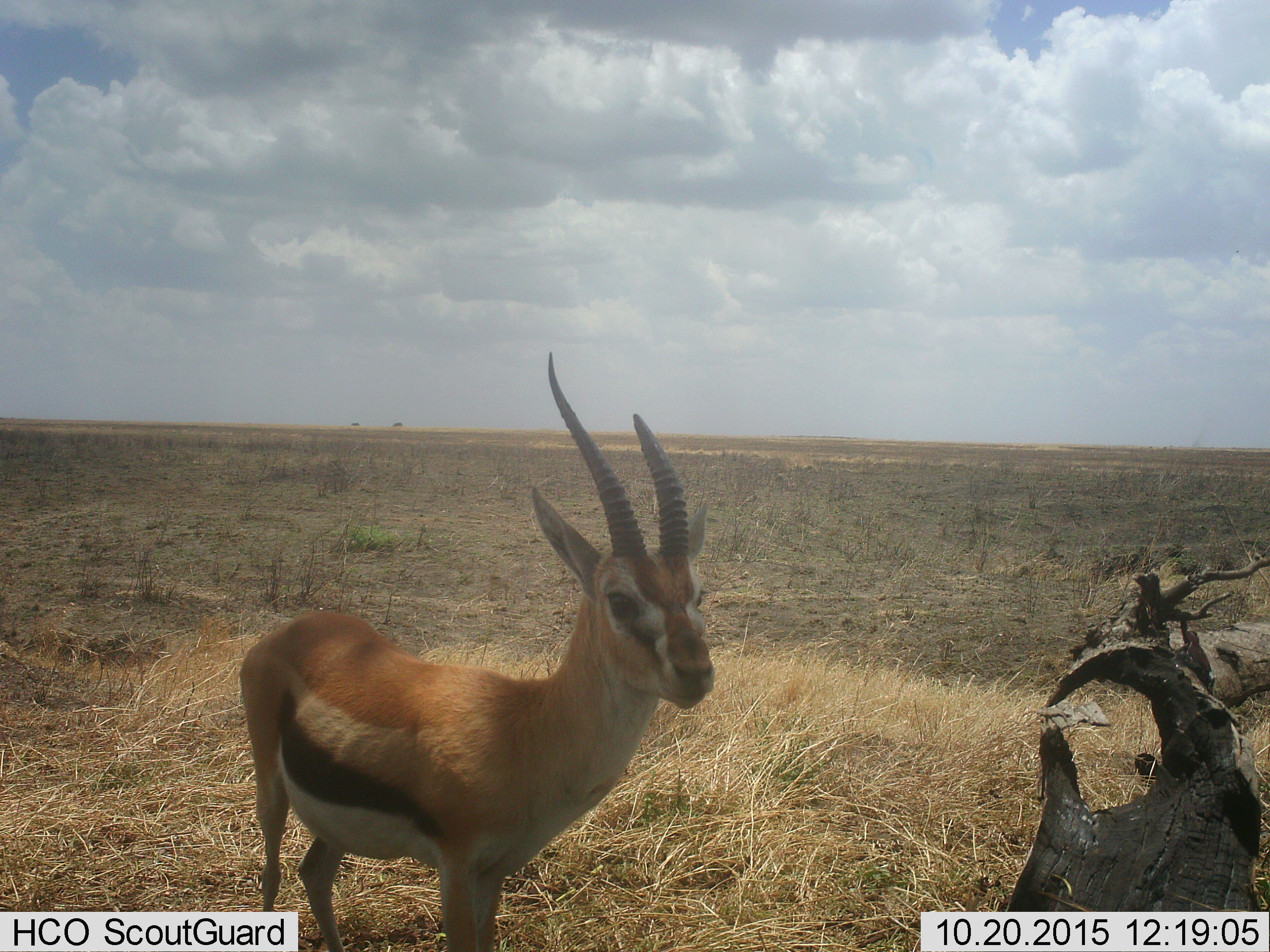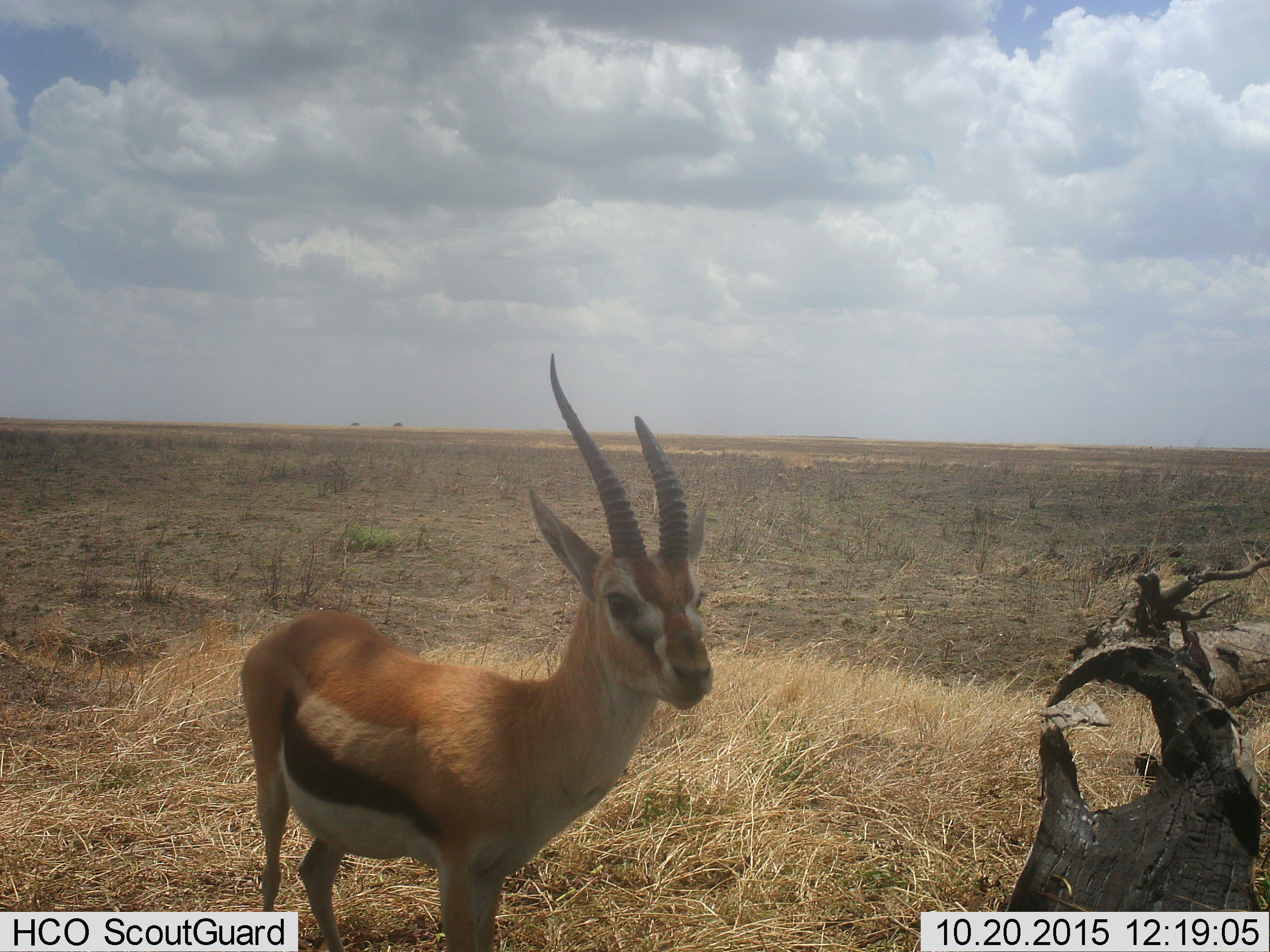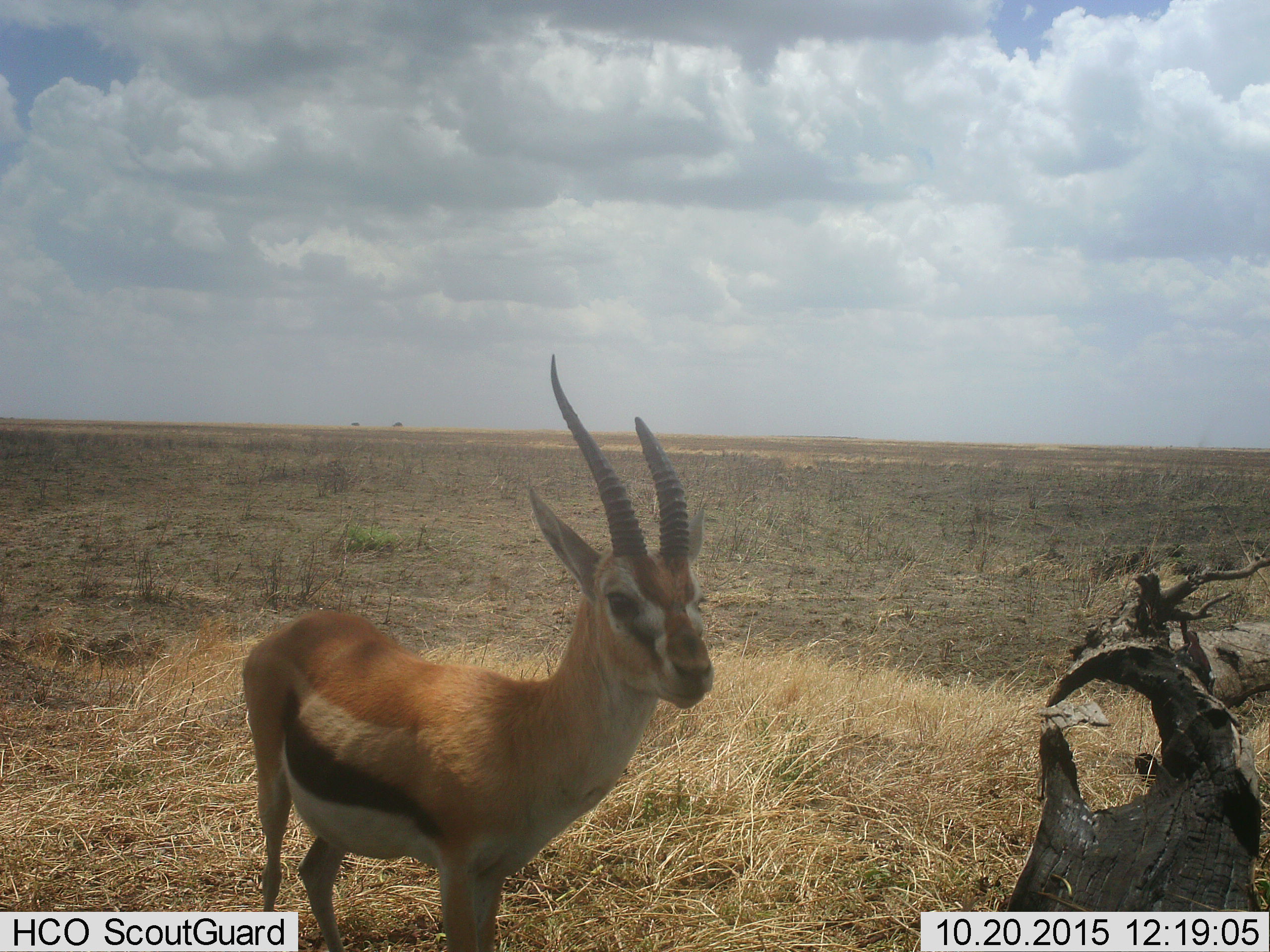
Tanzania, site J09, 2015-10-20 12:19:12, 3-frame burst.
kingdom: Animalia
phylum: Chordata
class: Mammalia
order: Artiodactyla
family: Bovidae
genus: Eudorcas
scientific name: Eudorcas thomsonii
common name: thomson's gazelle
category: gazellethomsons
Gazellethomsons (thomson's gazelle) (Eudorcas thomsonii), count 1. Behavior (volunteer vote fractions): standing 100%, resting 0%, moving 0%, interacting 0%. Young present (vote fraction): 0%. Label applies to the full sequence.